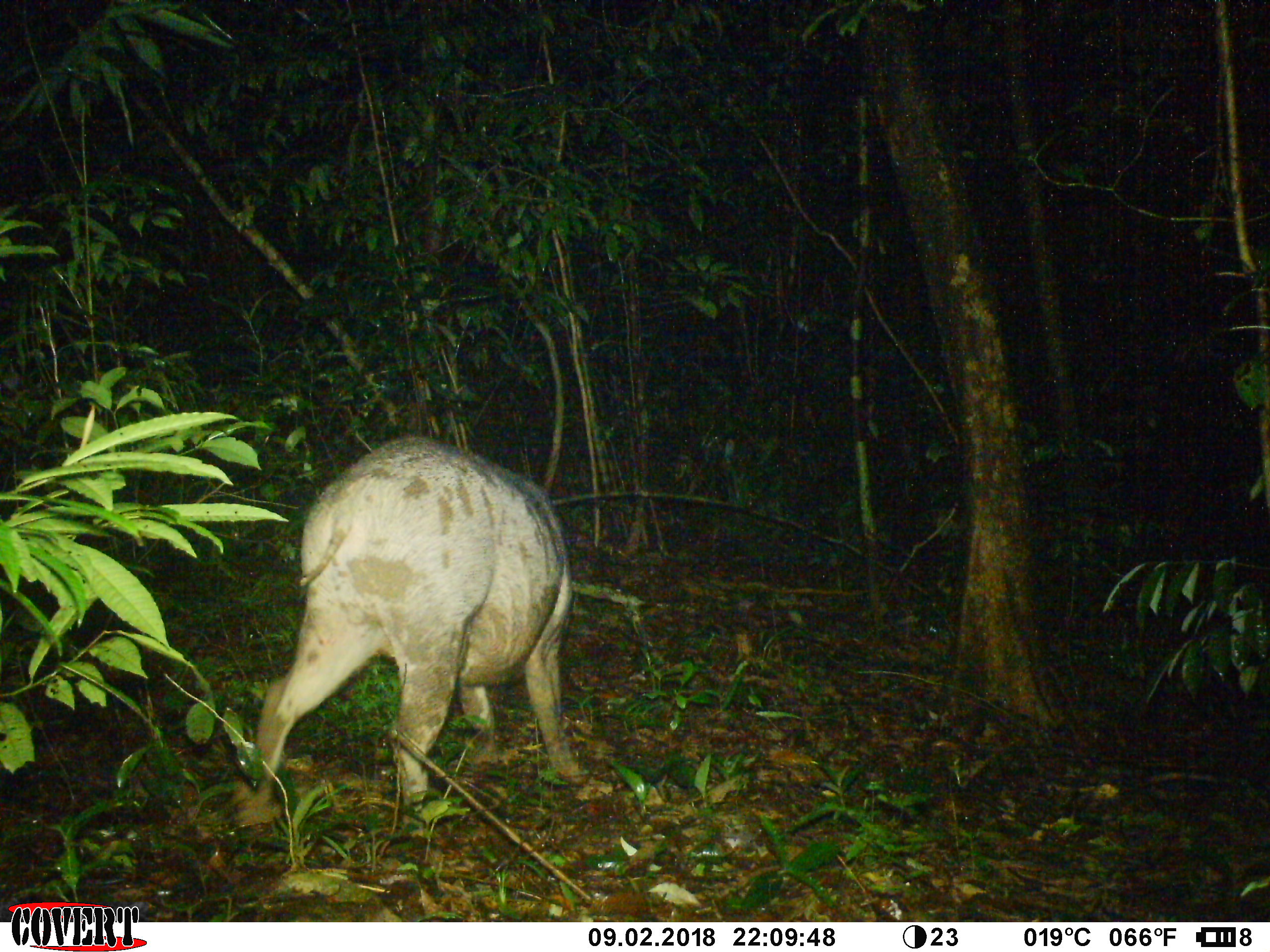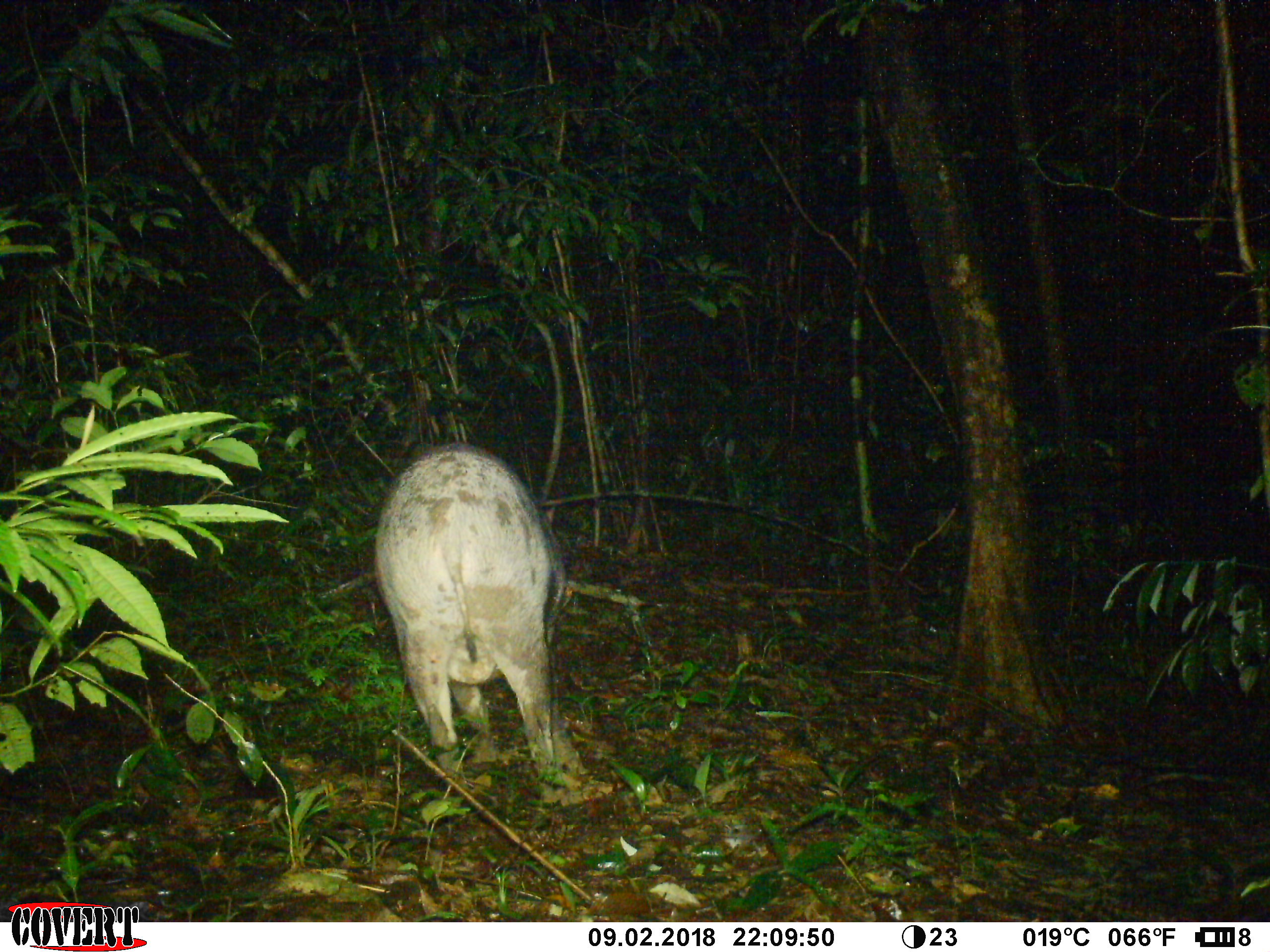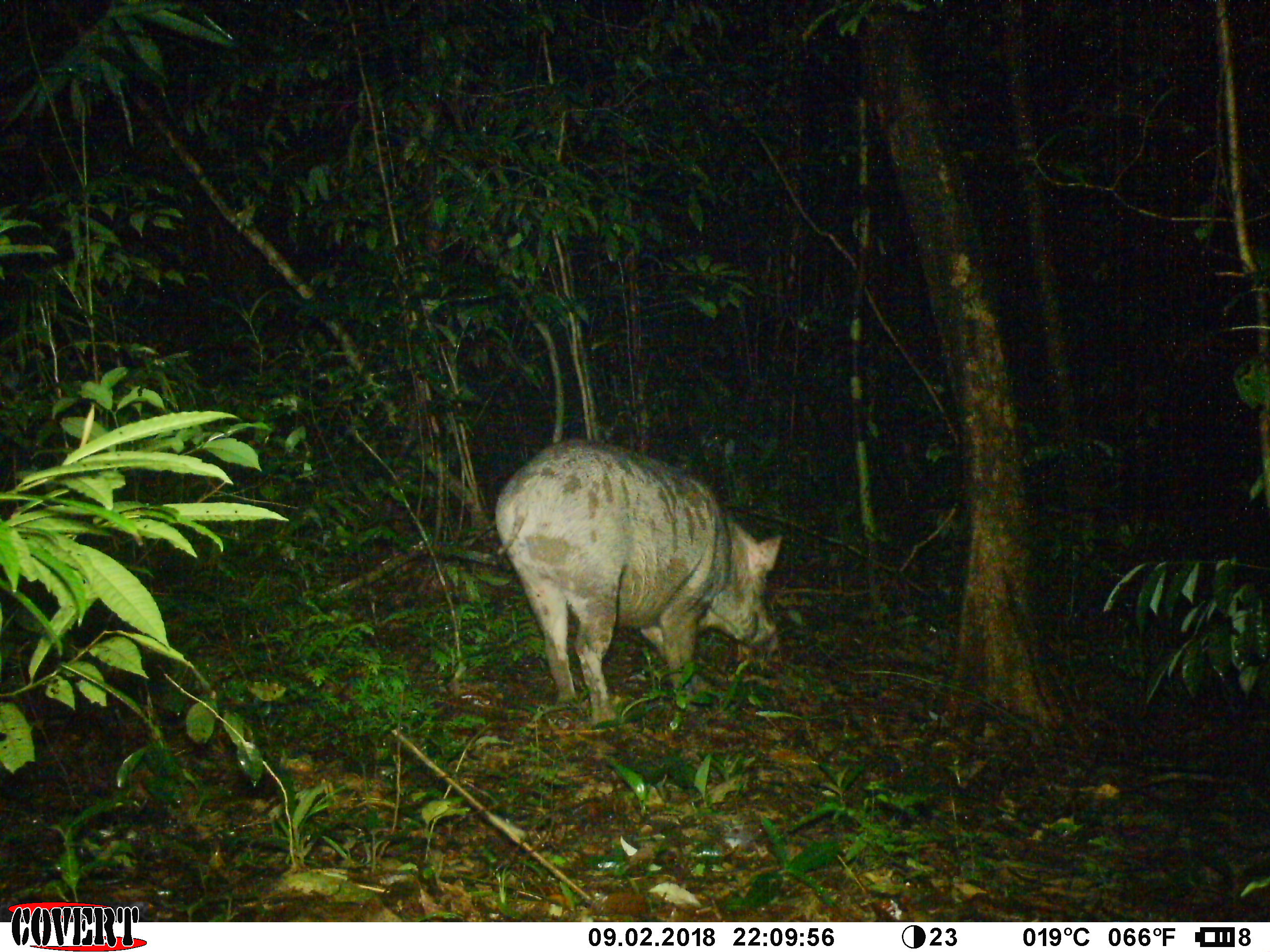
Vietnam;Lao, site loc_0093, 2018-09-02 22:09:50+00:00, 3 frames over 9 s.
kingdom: Animalia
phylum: Chordata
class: Mammalia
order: Artiodactyla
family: Suidae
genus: Sus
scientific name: Sus scrofa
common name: eurasian wild pig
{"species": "eurasian wild pig (Sus scrofa)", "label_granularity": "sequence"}